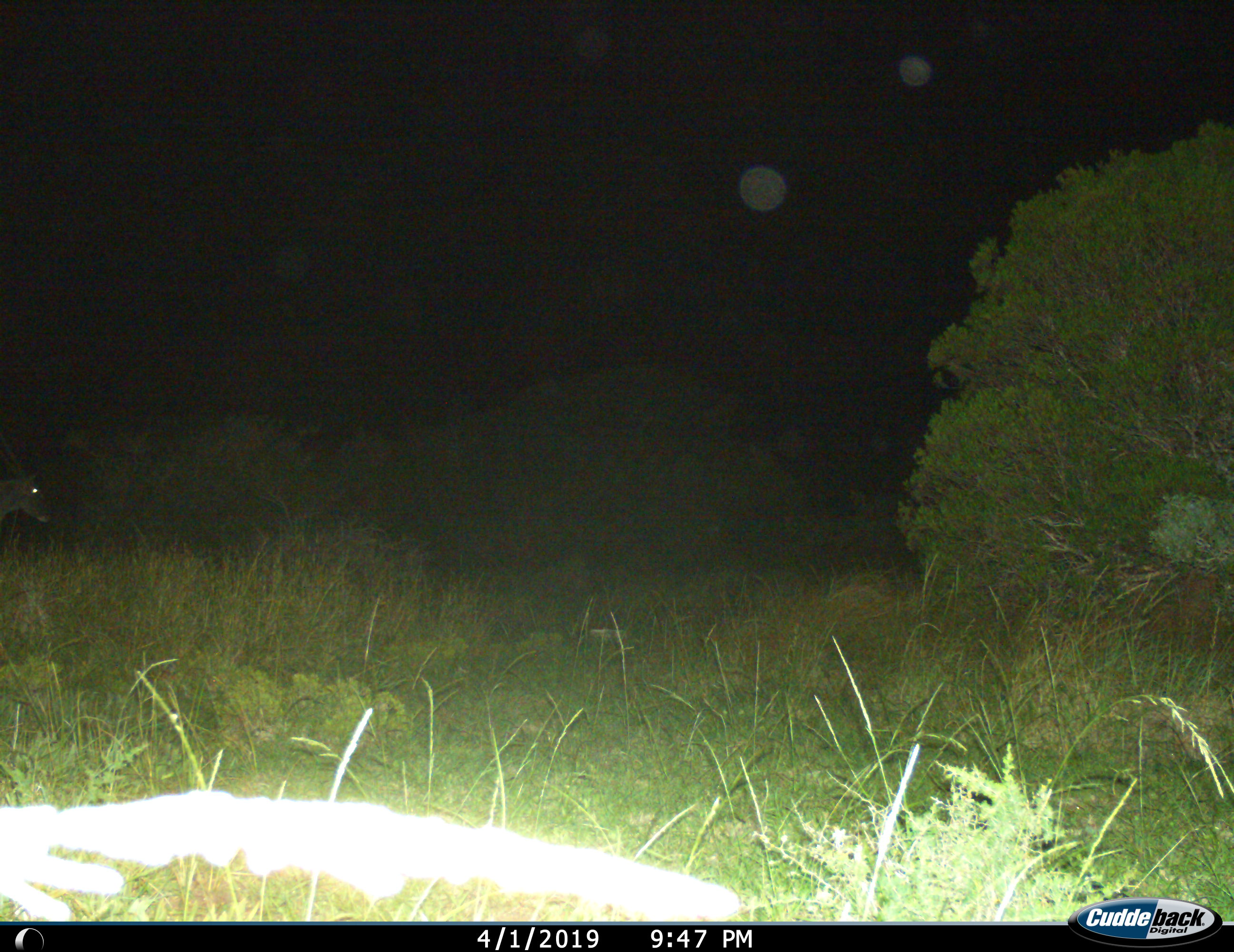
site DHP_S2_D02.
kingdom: Animalia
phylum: Chordata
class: Mammalia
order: Artiodactyla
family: Bovidae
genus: Tragelaphus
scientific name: Tragelaphus oryx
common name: eland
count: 1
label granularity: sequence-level